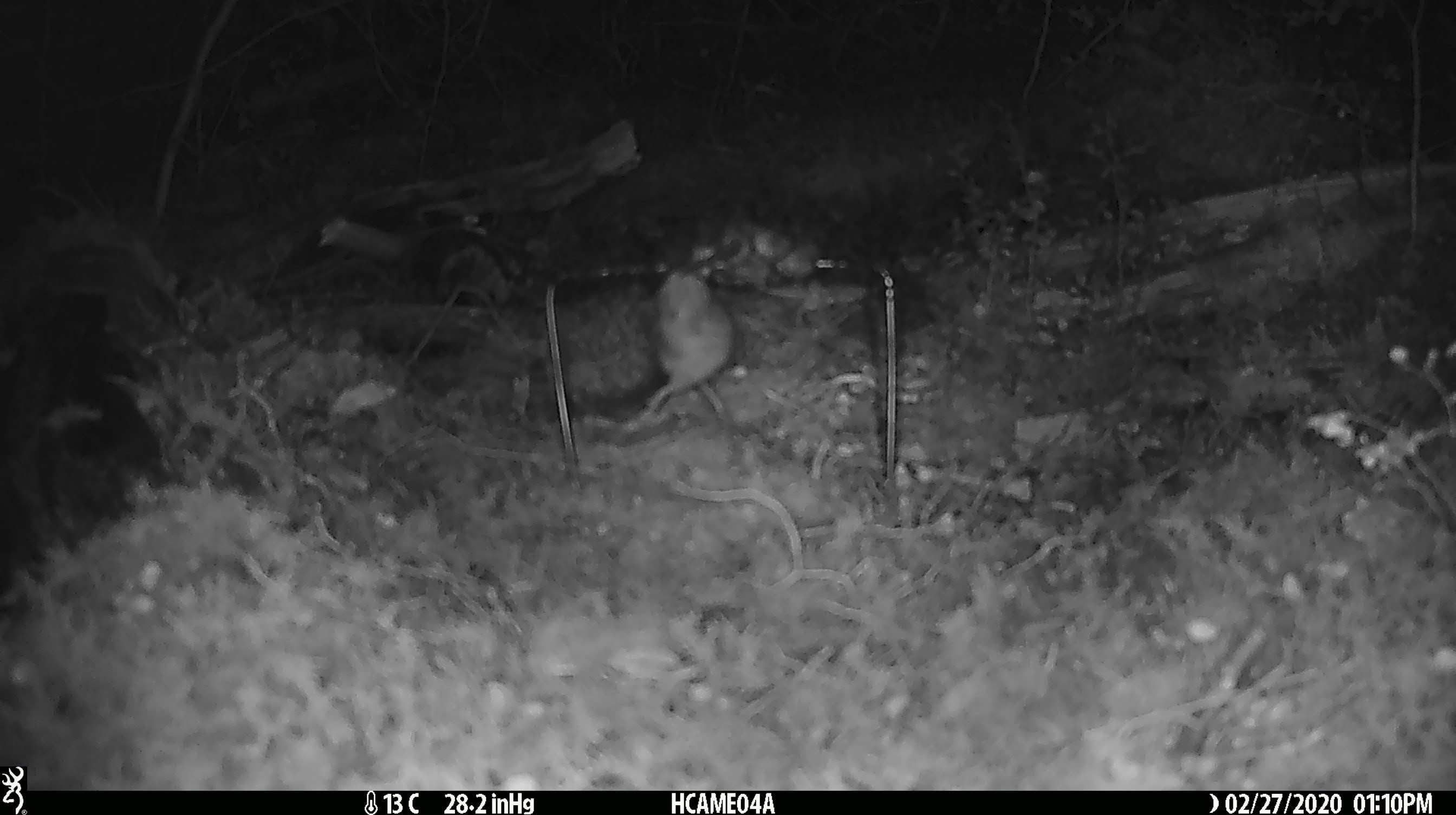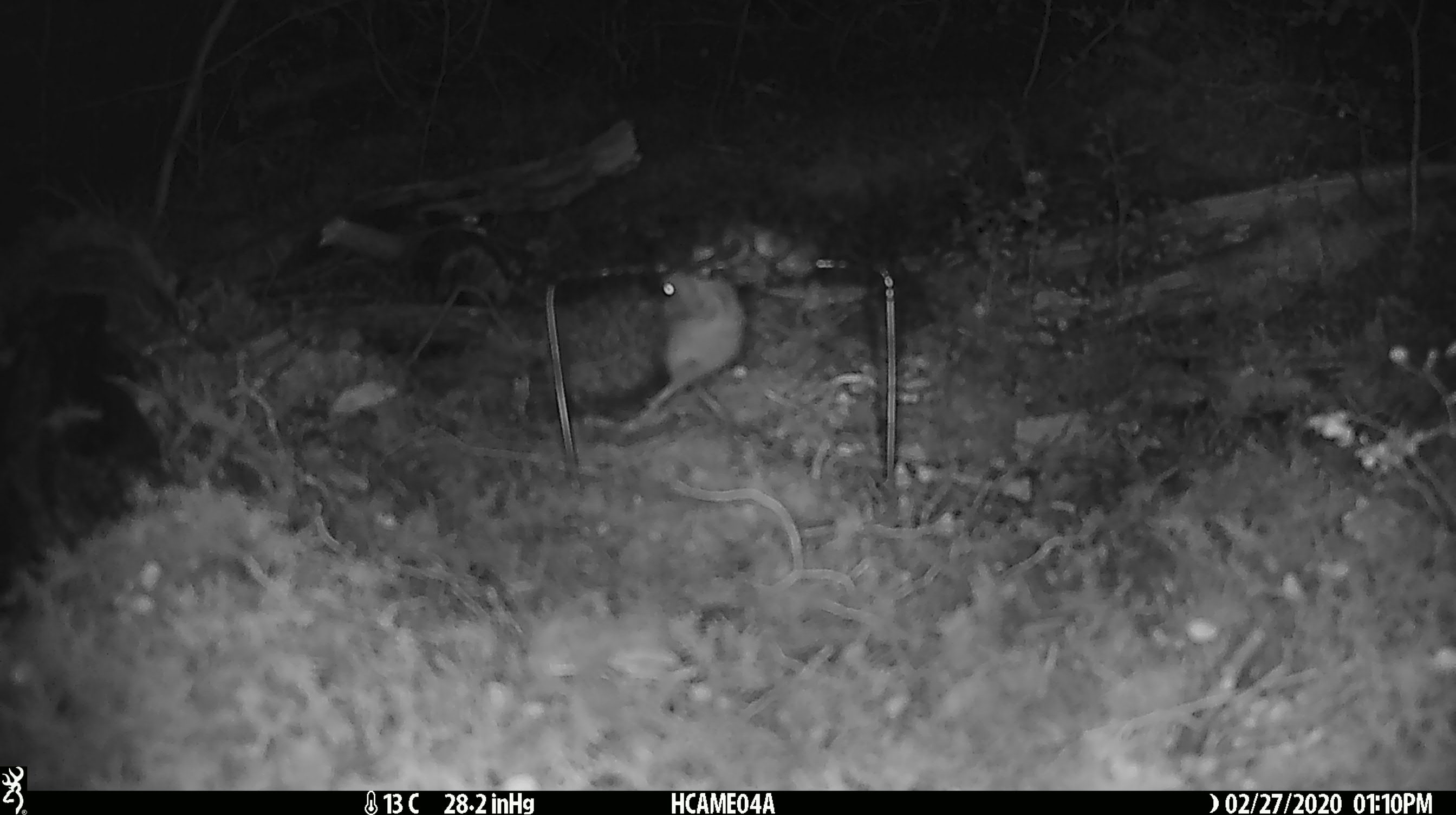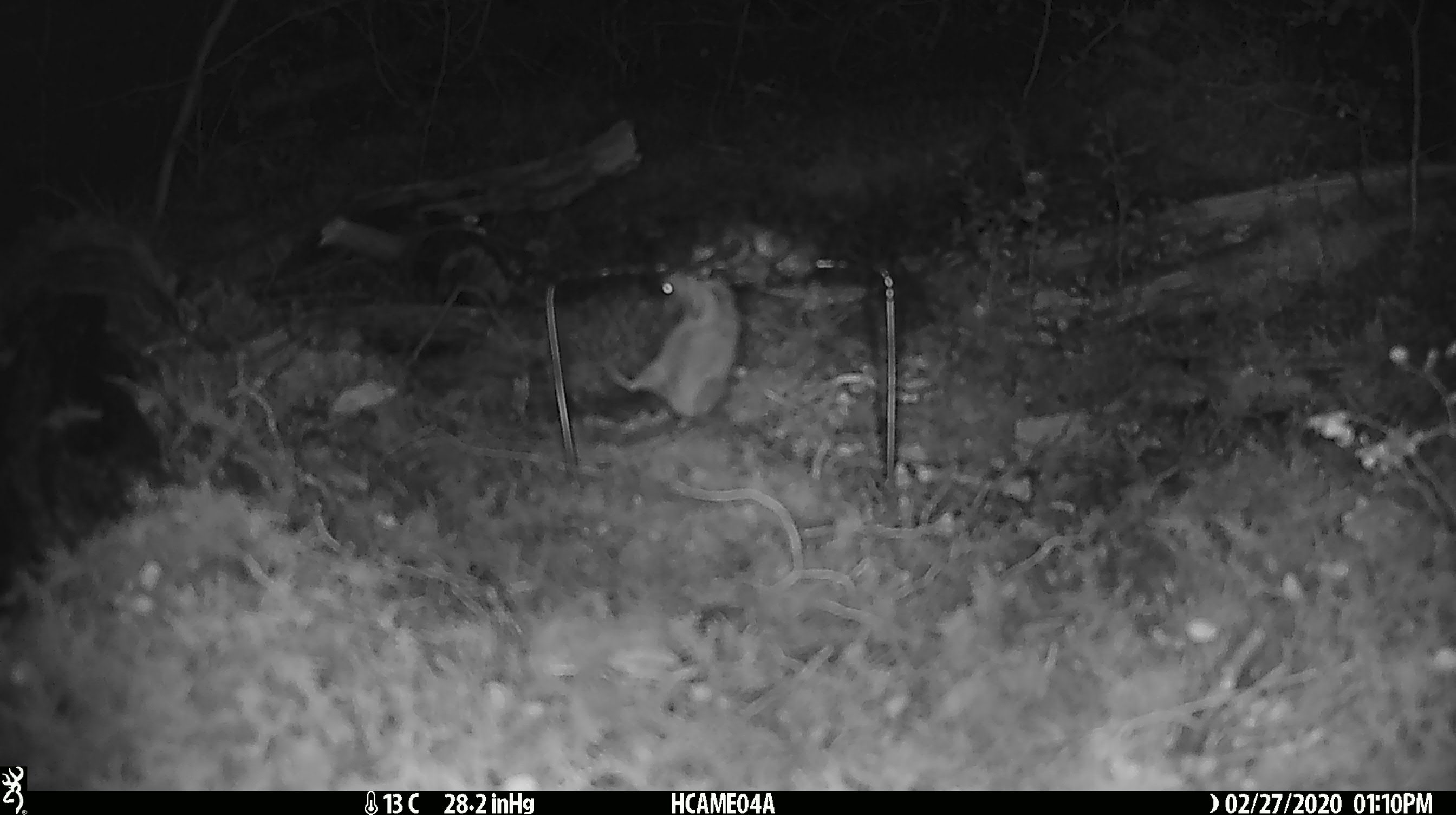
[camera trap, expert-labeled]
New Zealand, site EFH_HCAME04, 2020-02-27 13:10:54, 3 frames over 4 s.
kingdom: Animalia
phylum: Chordata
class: Mammalia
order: Rodentia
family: Muridae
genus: Mus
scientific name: Mus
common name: mouse